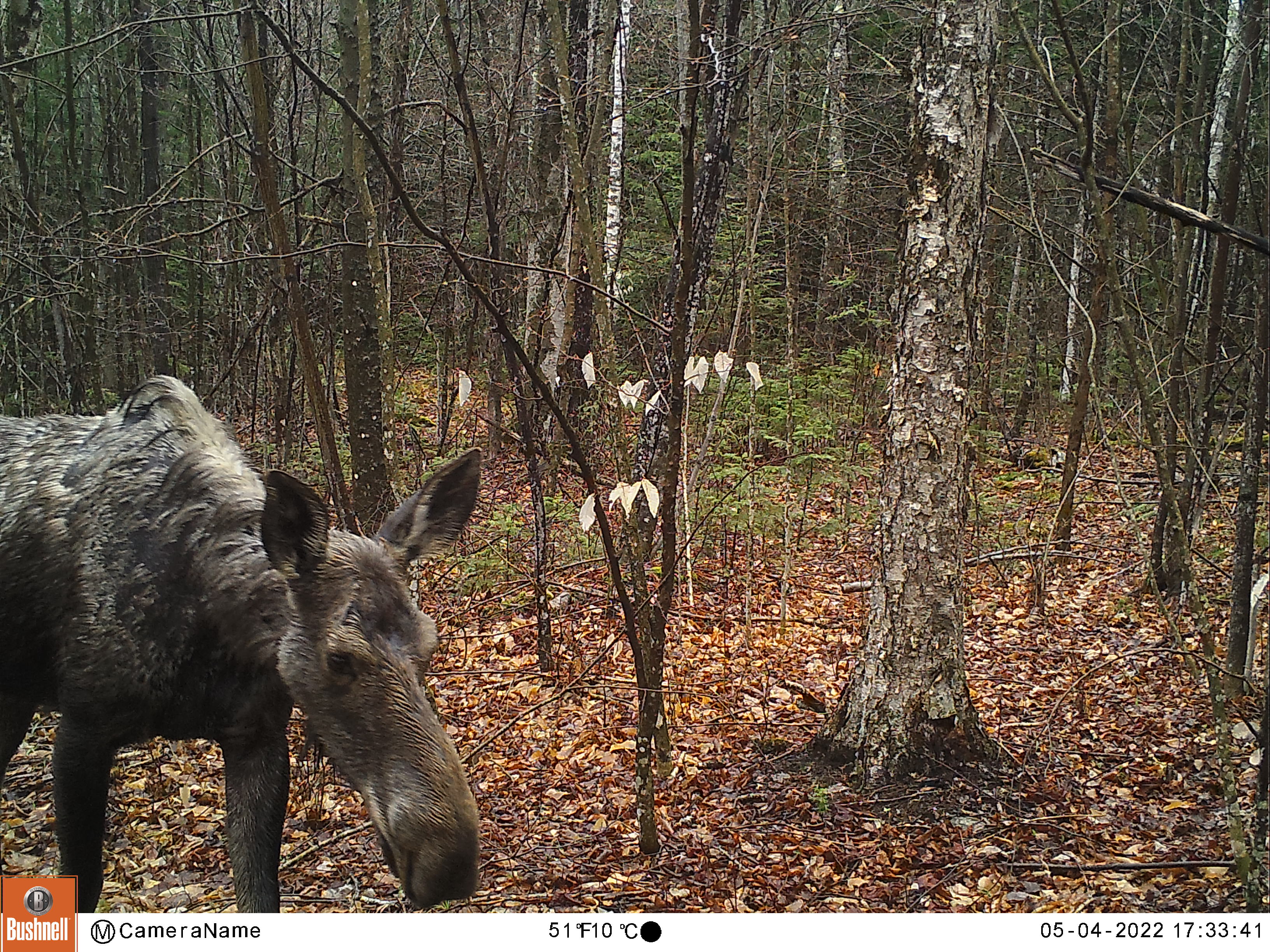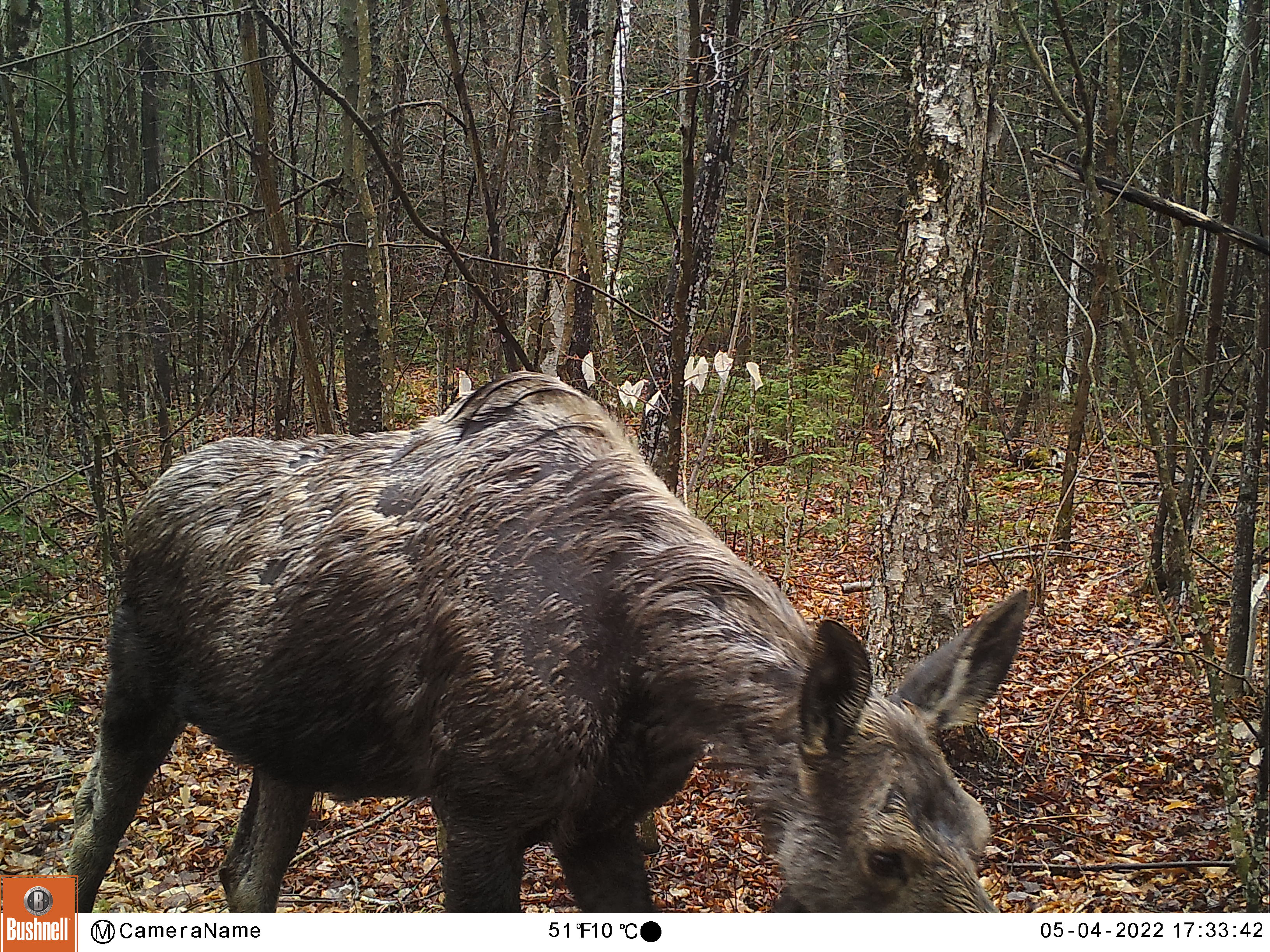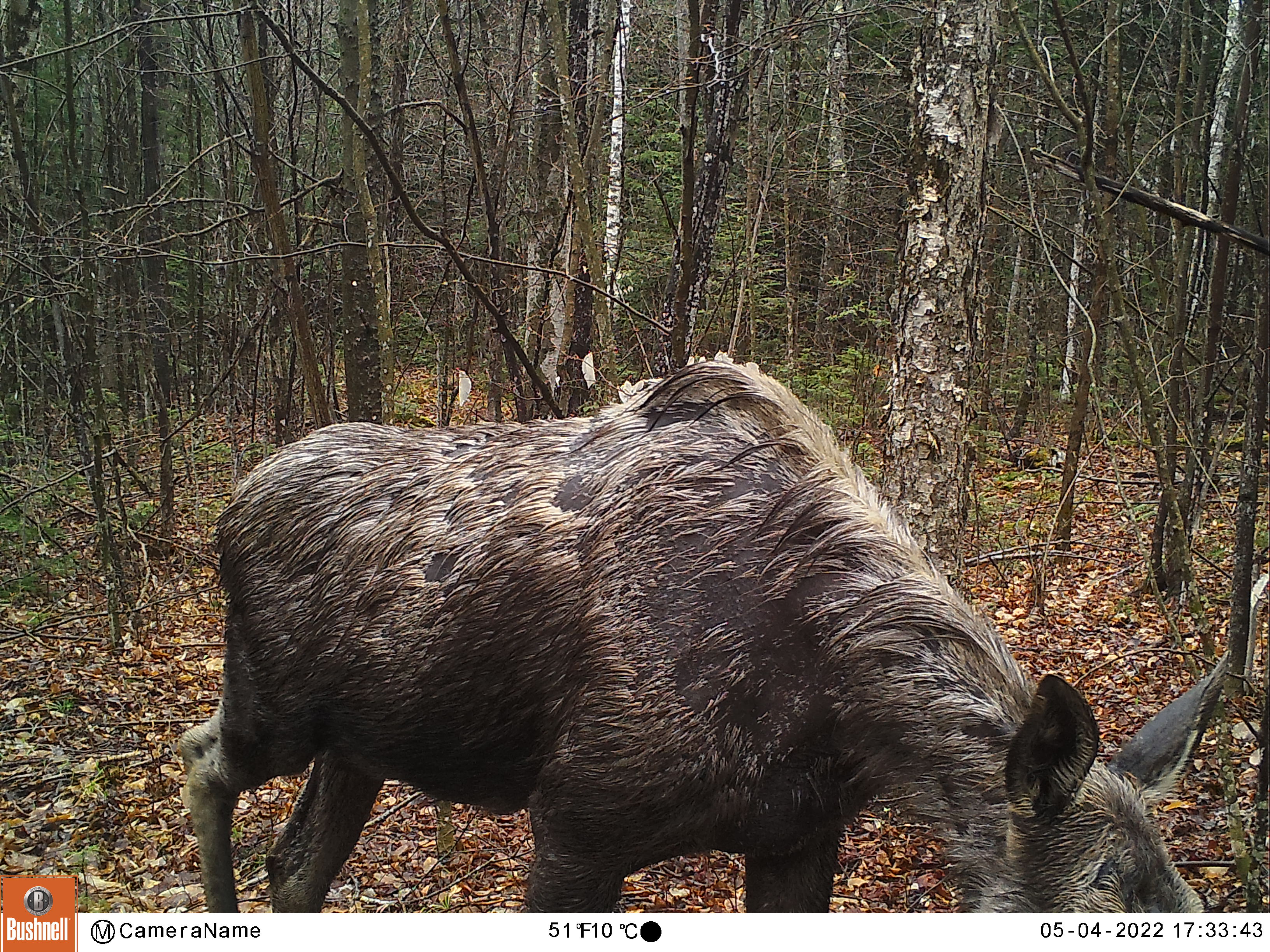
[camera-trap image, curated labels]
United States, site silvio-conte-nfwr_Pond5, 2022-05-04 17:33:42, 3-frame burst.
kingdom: Animalia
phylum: Chordata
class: Mammalia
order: Artiodactyla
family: Cervidae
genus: Alces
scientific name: Alces alces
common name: moose